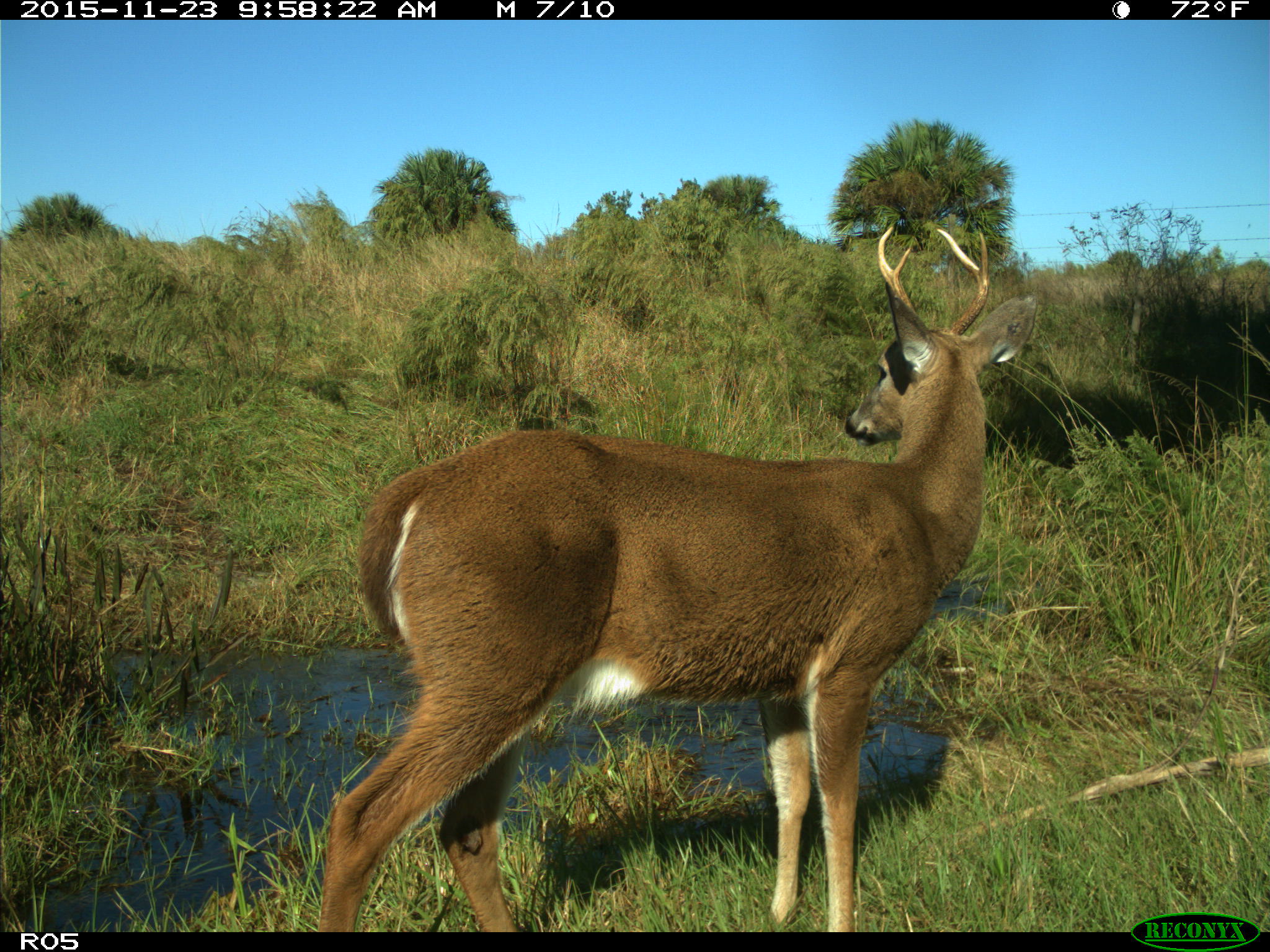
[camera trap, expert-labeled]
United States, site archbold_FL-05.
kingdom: Animalia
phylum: Chordata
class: Mammalia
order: Artiodactyla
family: Cervidae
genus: Odocoileus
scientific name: Odocoileus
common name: deer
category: unidentified deer